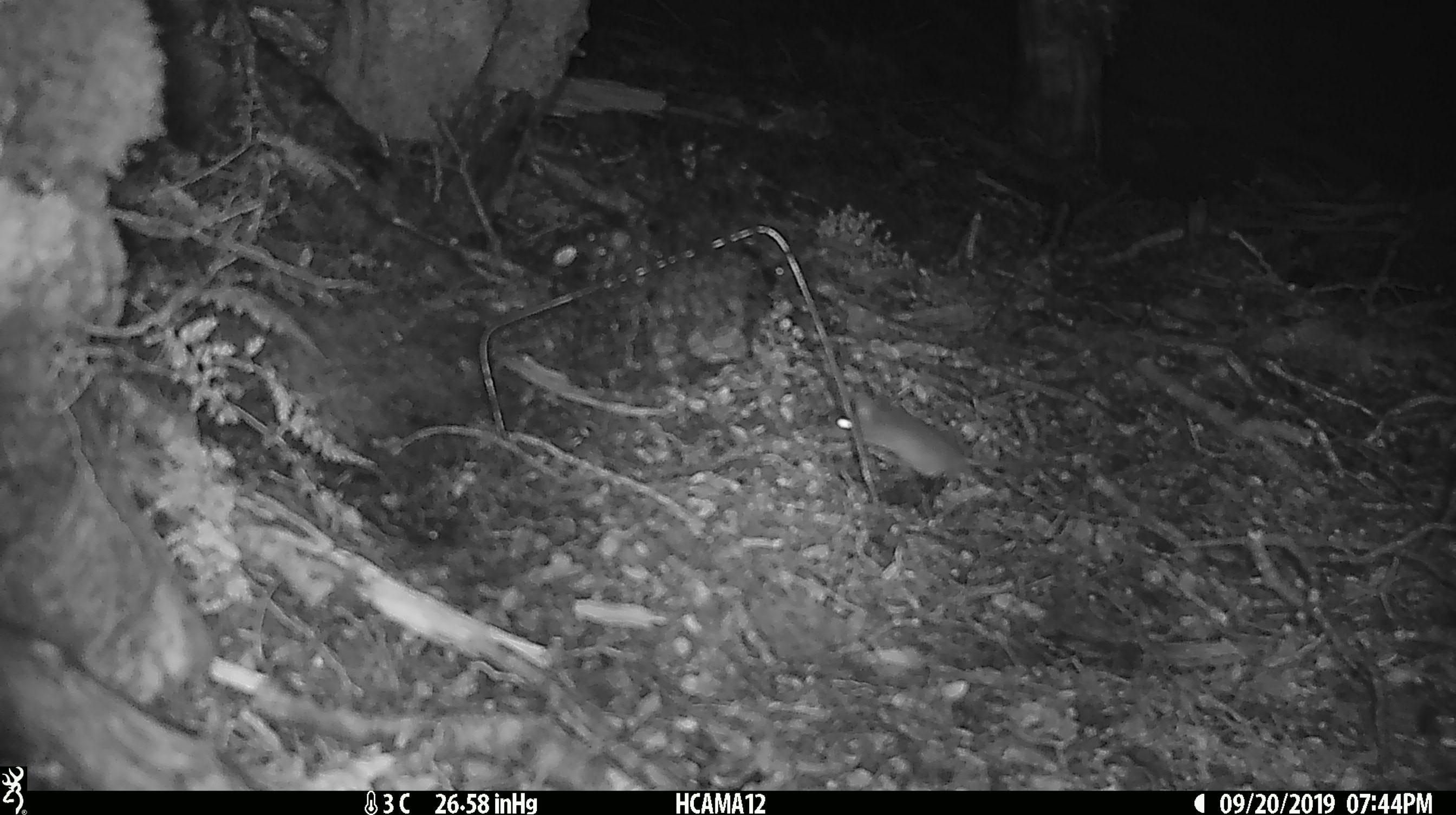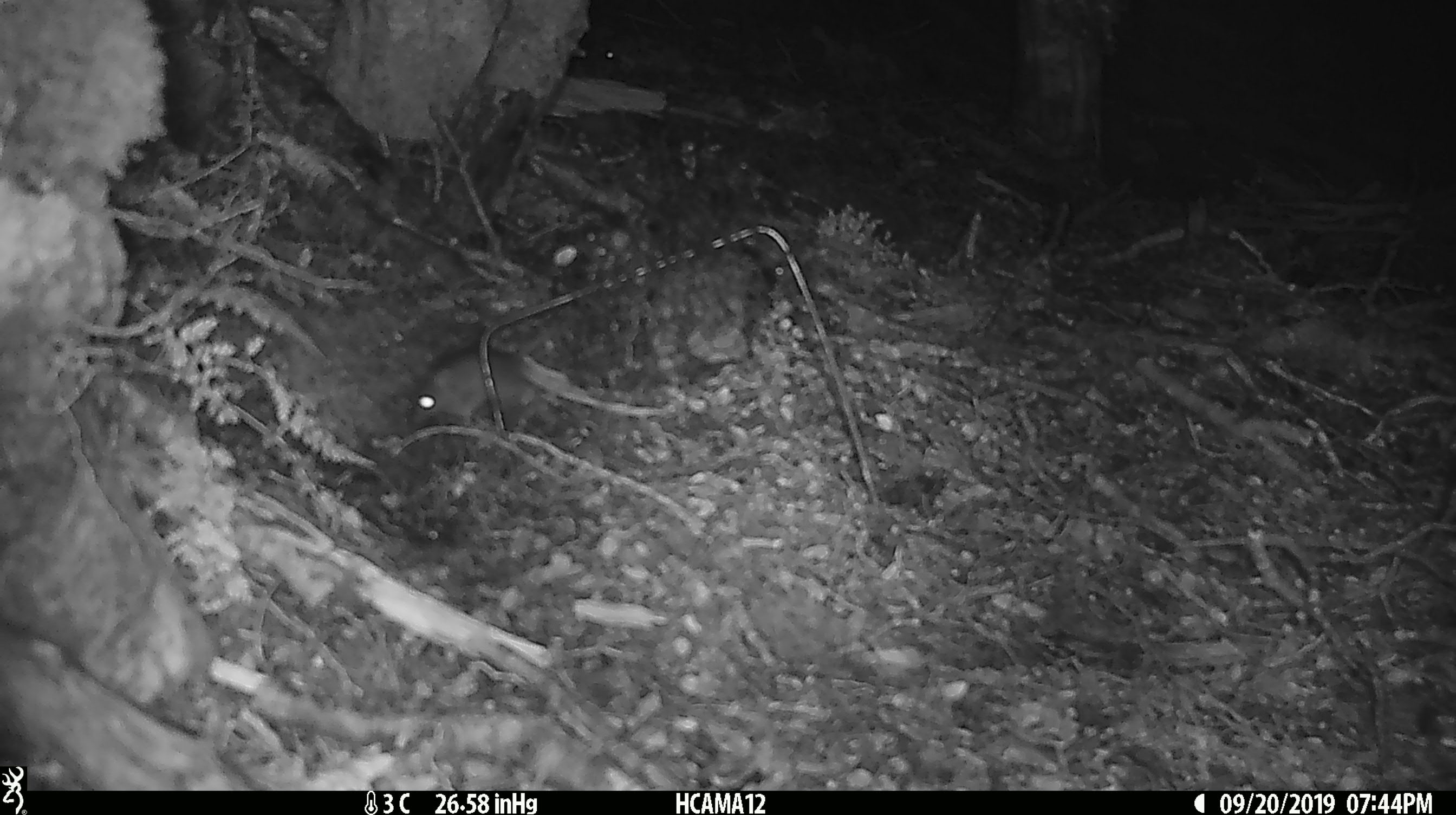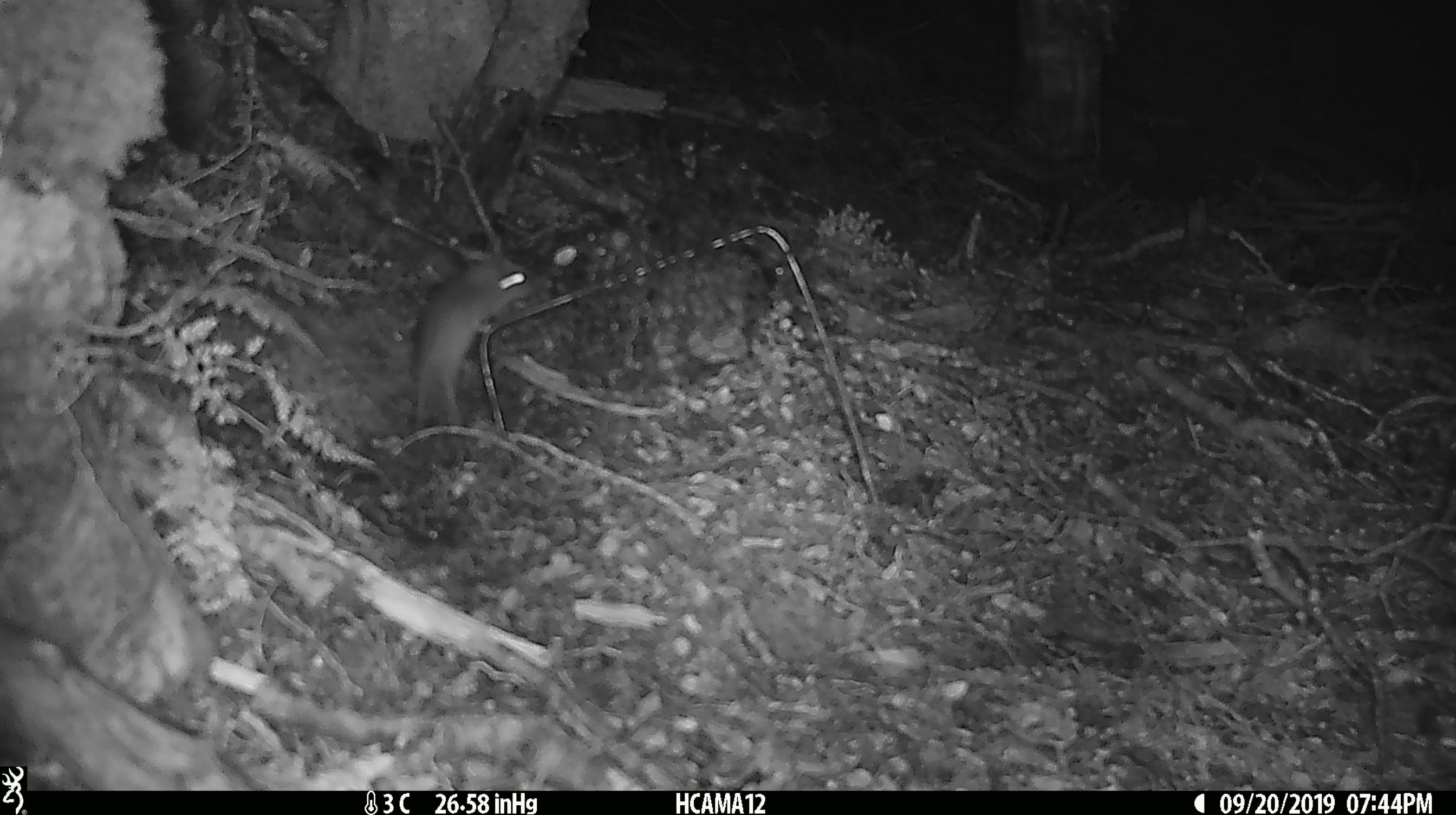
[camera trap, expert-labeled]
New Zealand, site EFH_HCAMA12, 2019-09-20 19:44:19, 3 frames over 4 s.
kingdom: Animalia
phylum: Chordata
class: Mammalia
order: Rodentia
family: Muridae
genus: Mus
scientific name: Mus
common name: mouse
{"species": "mouse (Mus)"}